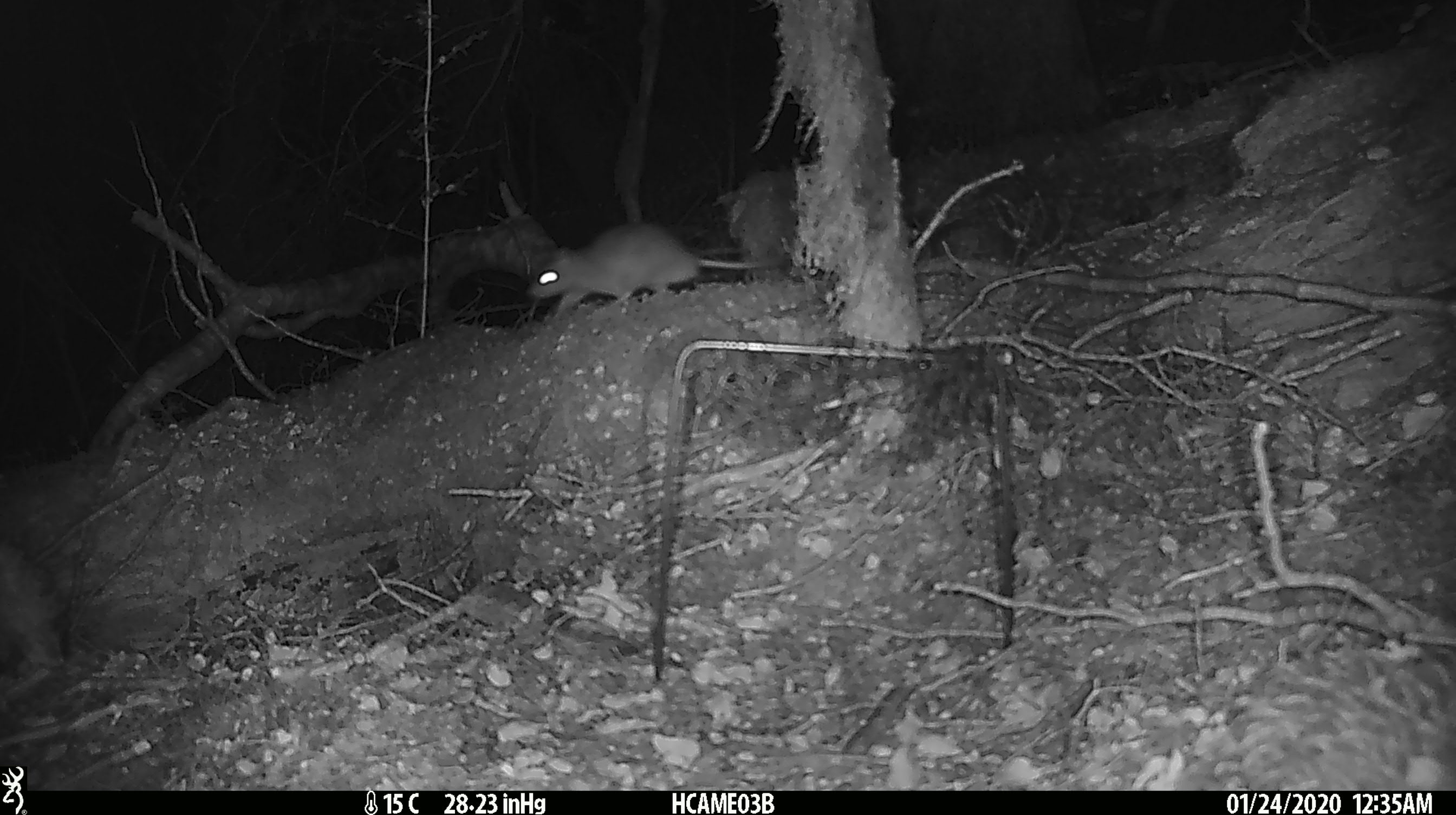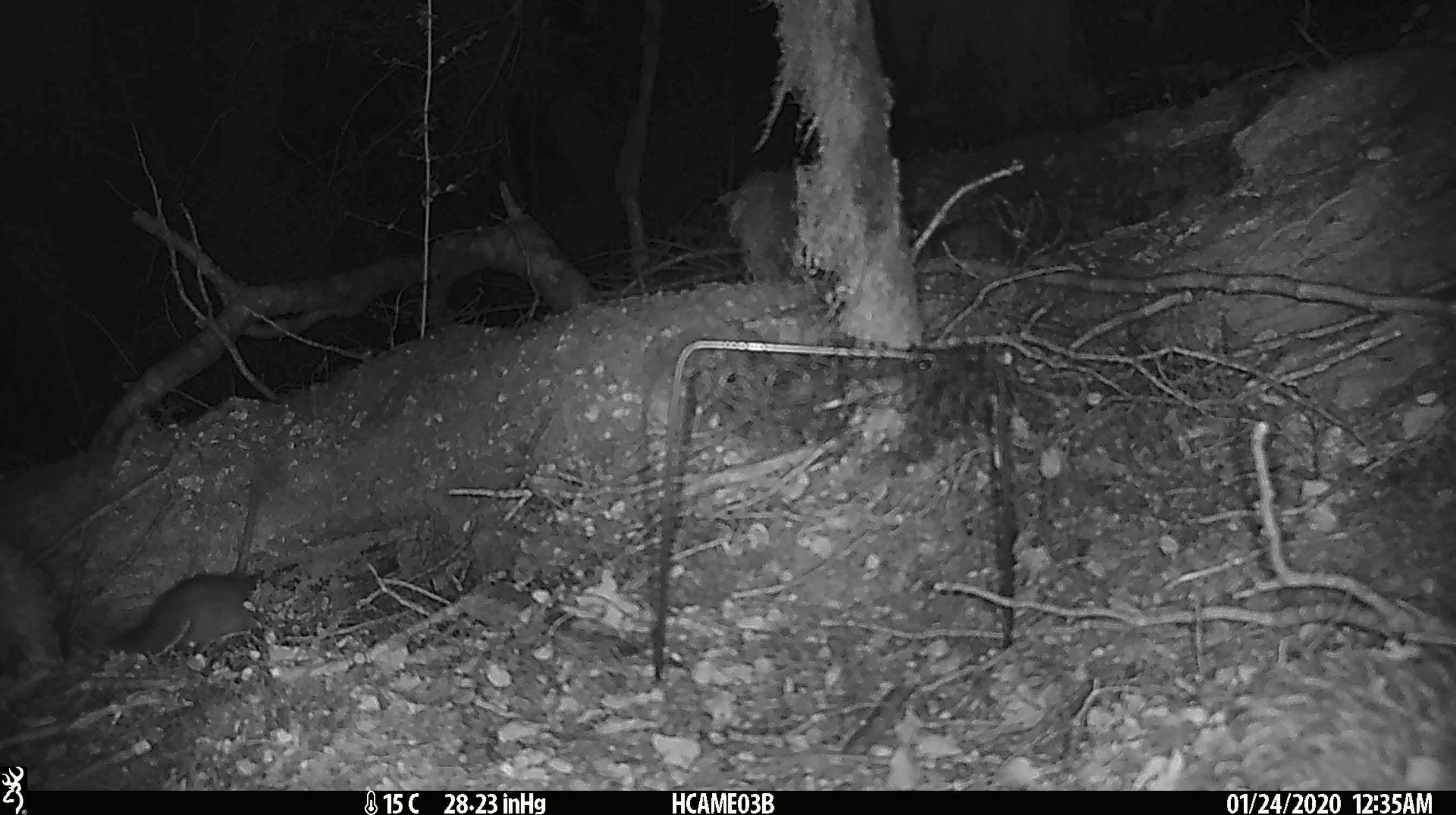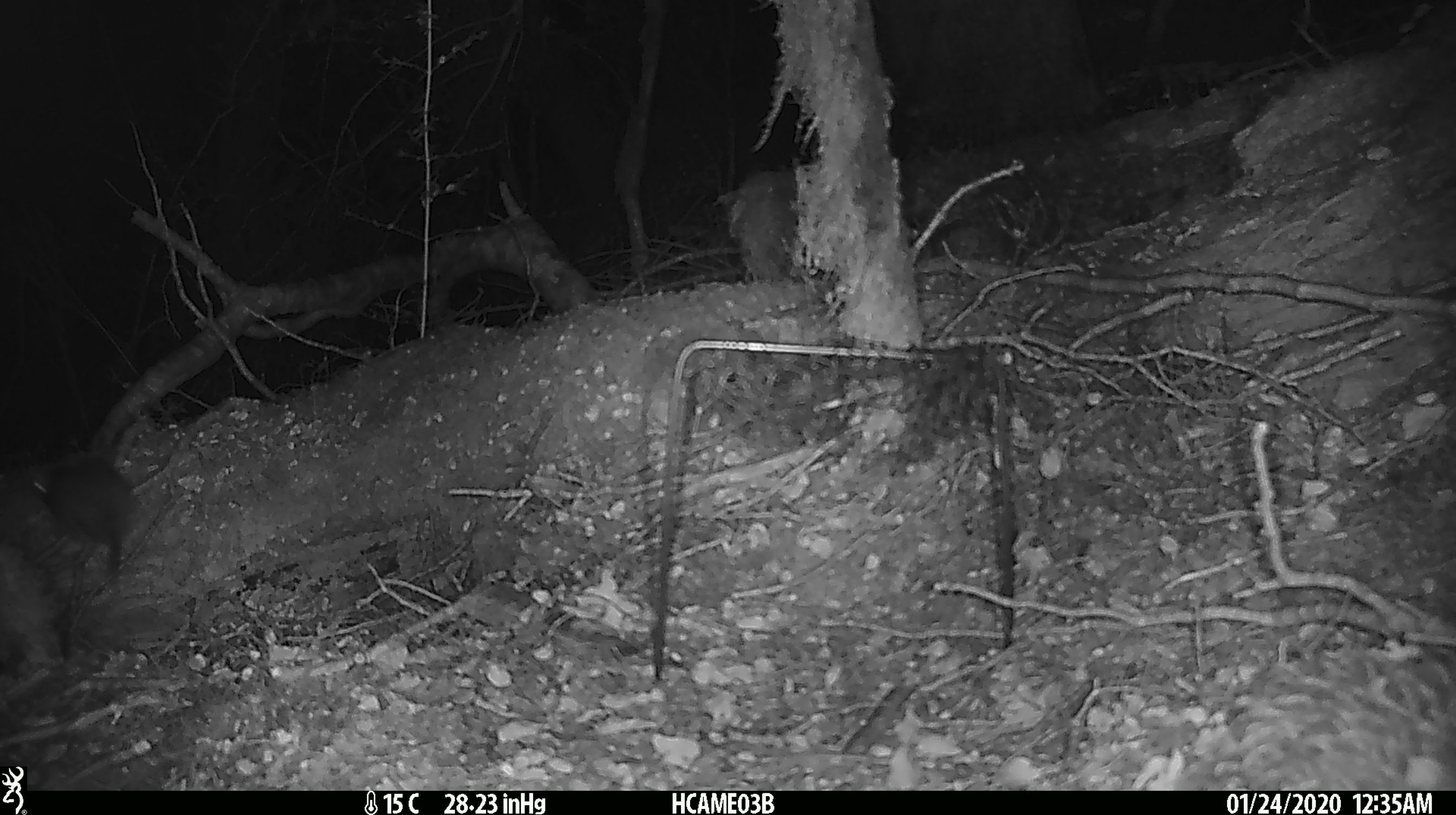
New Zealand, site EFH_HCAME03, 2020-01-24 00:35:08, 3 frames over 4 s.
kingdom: Animalia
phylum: Chordata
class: Mammalia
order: Rodentia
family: Muridae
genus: Rattus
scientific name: Rattus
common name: rat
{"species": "rat (Rattus)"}